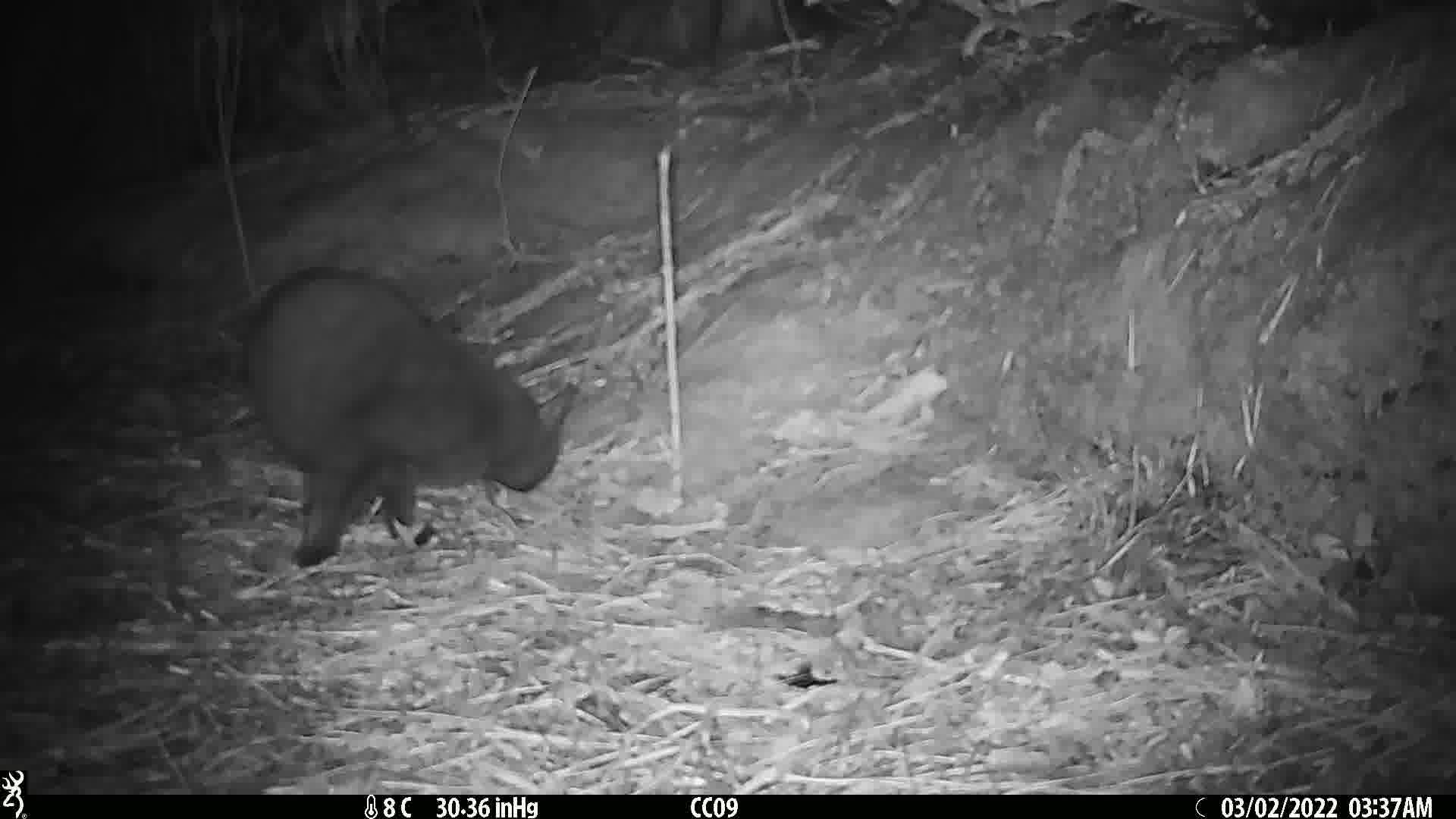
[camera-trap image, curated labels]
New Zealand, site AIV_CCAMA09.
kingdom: Animalia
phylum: Chordata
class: Mammalia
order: Carnivora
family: Felidae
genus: Felis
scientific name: Felis catus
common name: domestic cat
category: cat